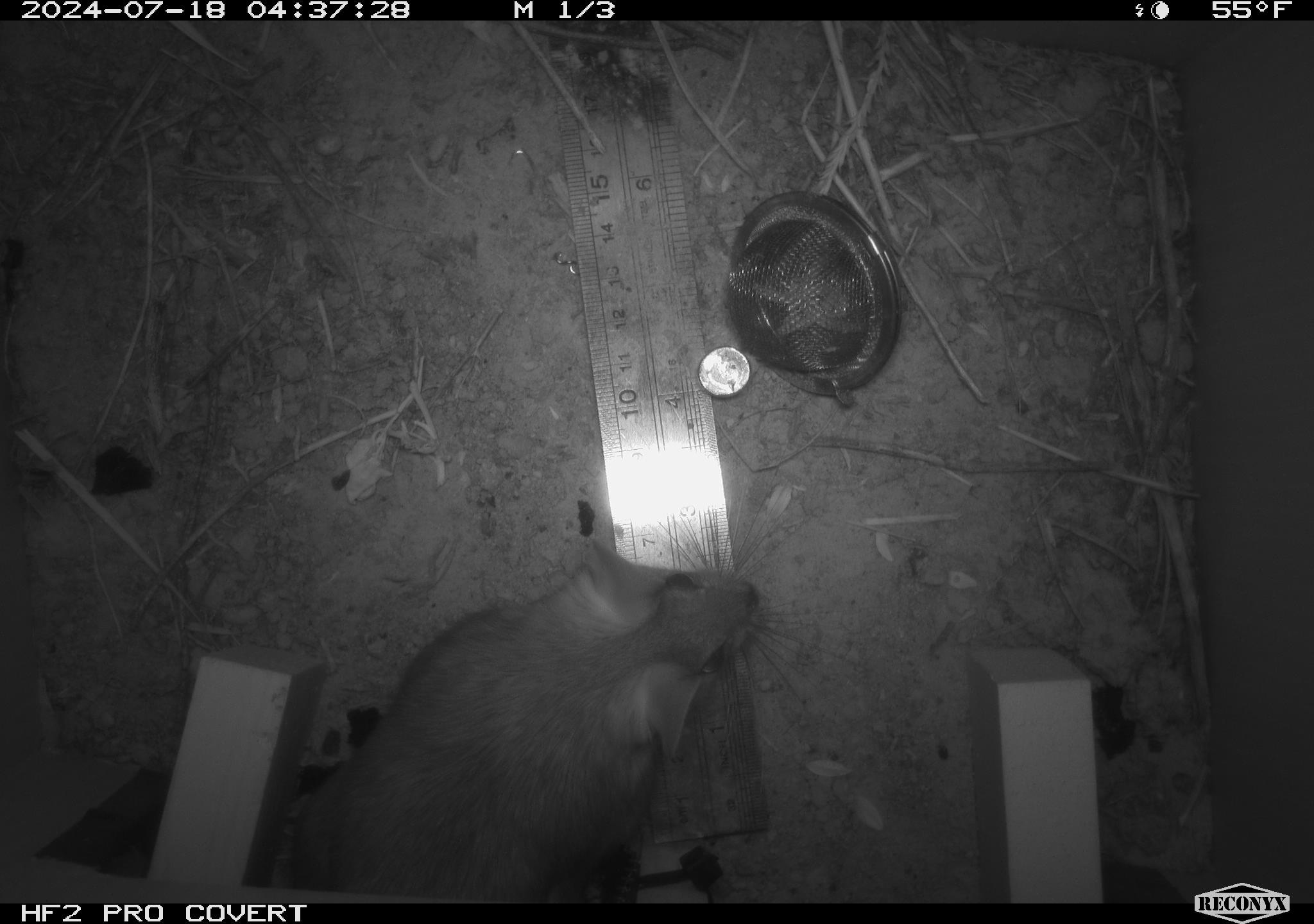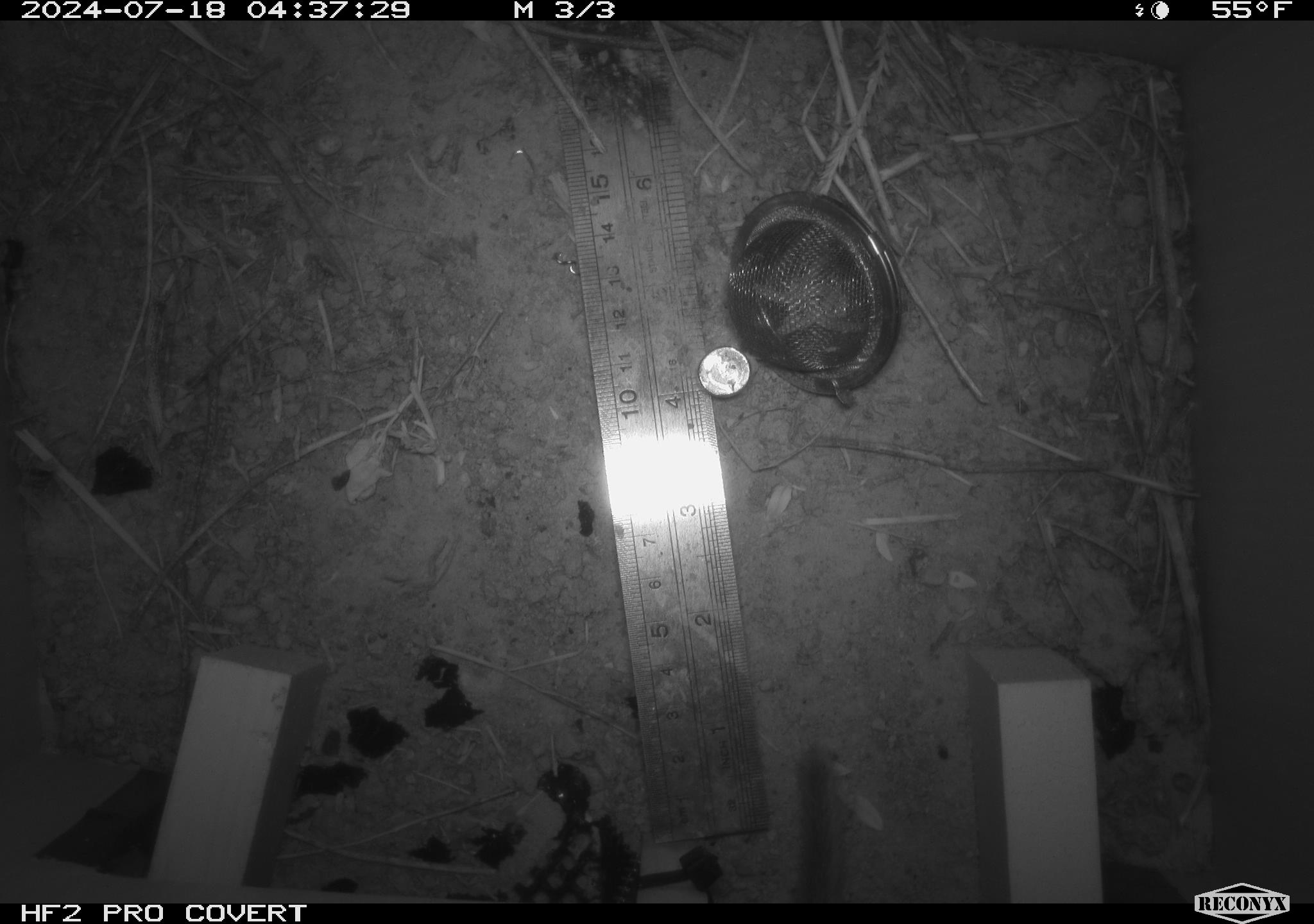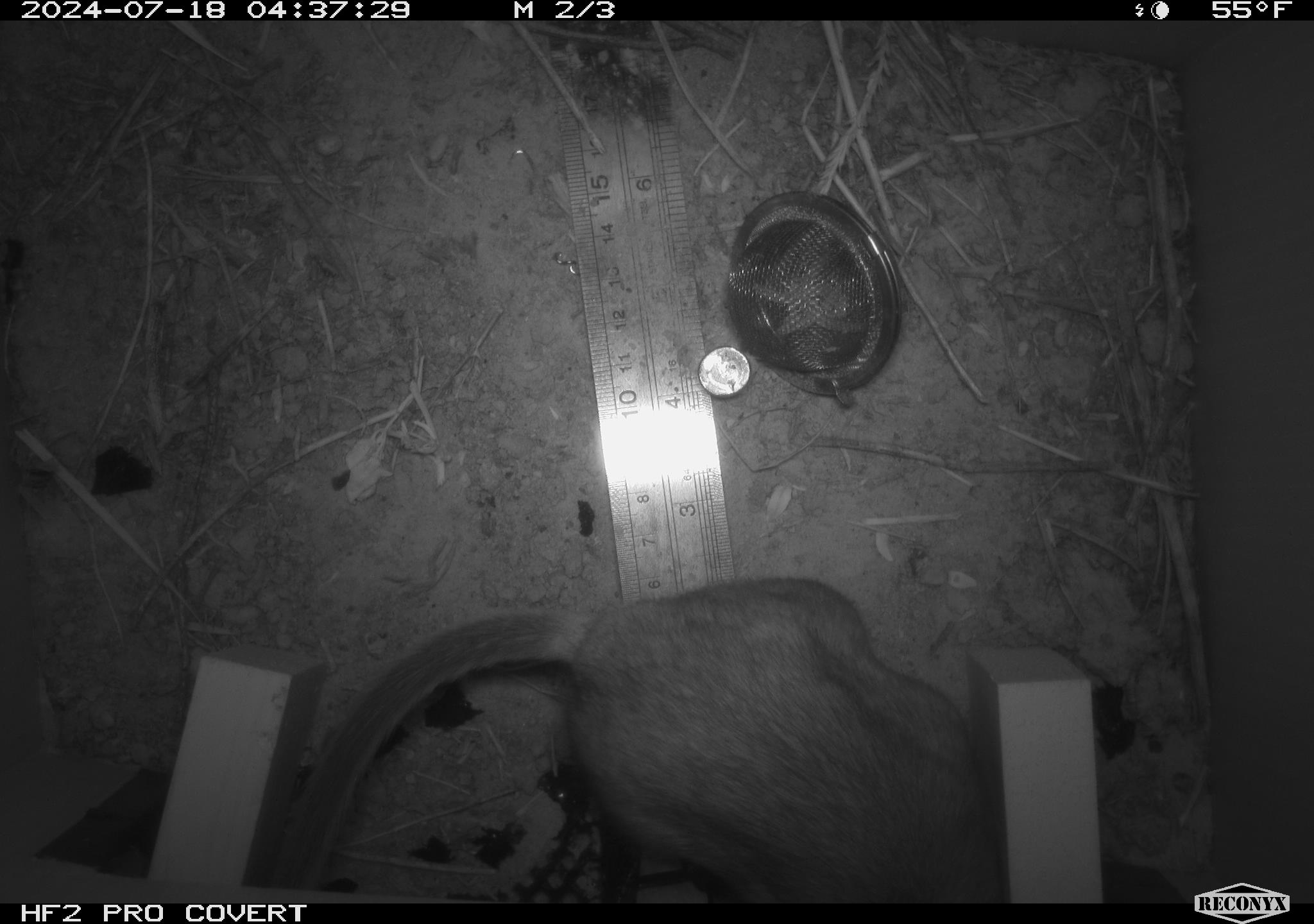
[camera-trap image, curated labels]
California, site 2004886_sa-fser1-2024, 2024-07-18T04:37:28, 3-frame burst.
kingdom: Animalia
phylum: Chordata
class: Mammalia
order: Rodentia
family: Cricetidae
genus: Neotoma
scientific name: Neotoma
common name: pack rat or woodrat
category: neotoma species